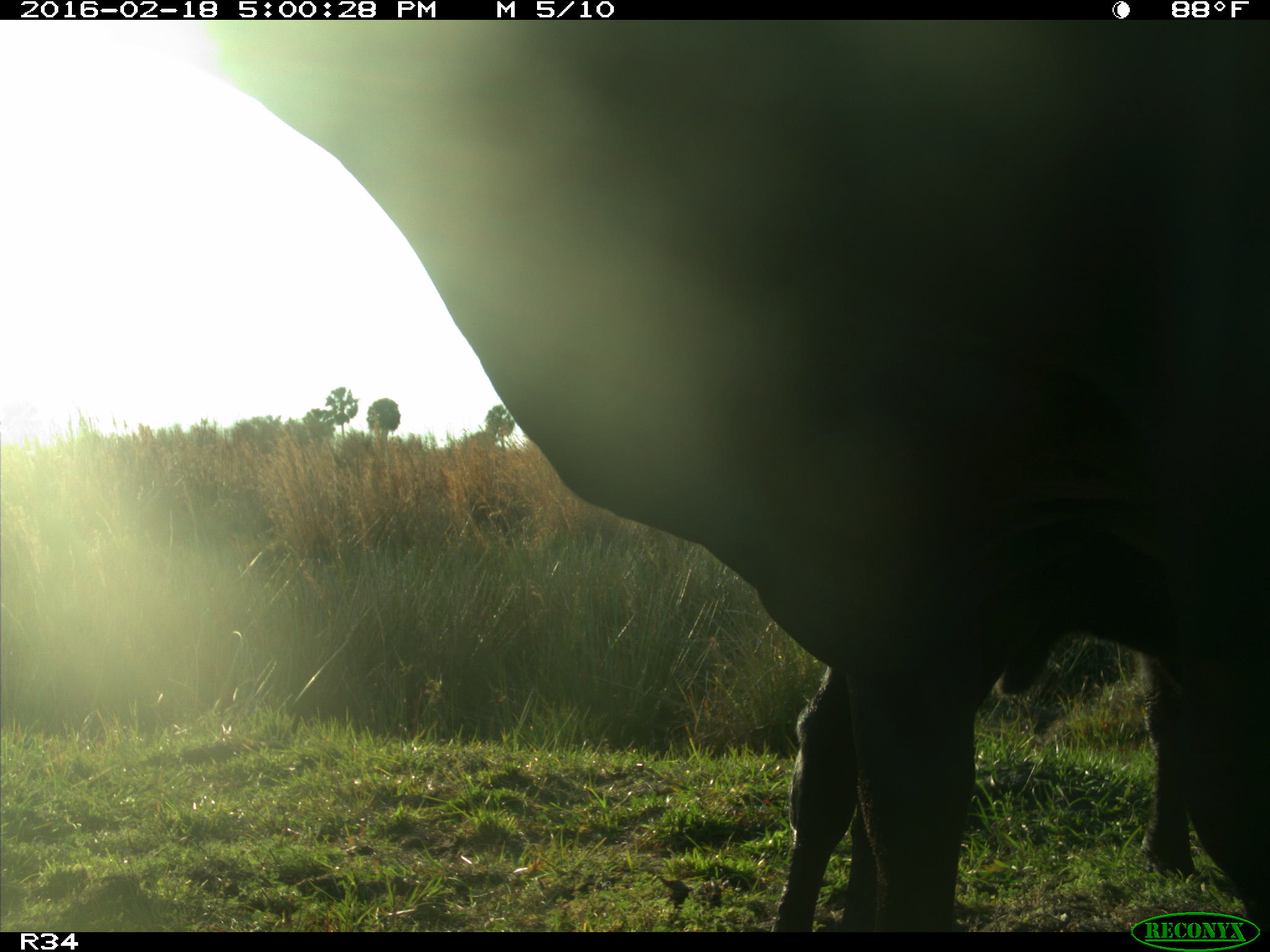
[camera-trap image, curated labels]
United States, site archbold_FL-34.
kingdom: Animalia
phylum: Chordata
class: Mammalia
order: Artiodactyla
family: Bovidae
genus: Bos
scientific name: Bos taurus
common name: domestic cow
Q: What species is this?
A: Bos taurus (domestic cow).